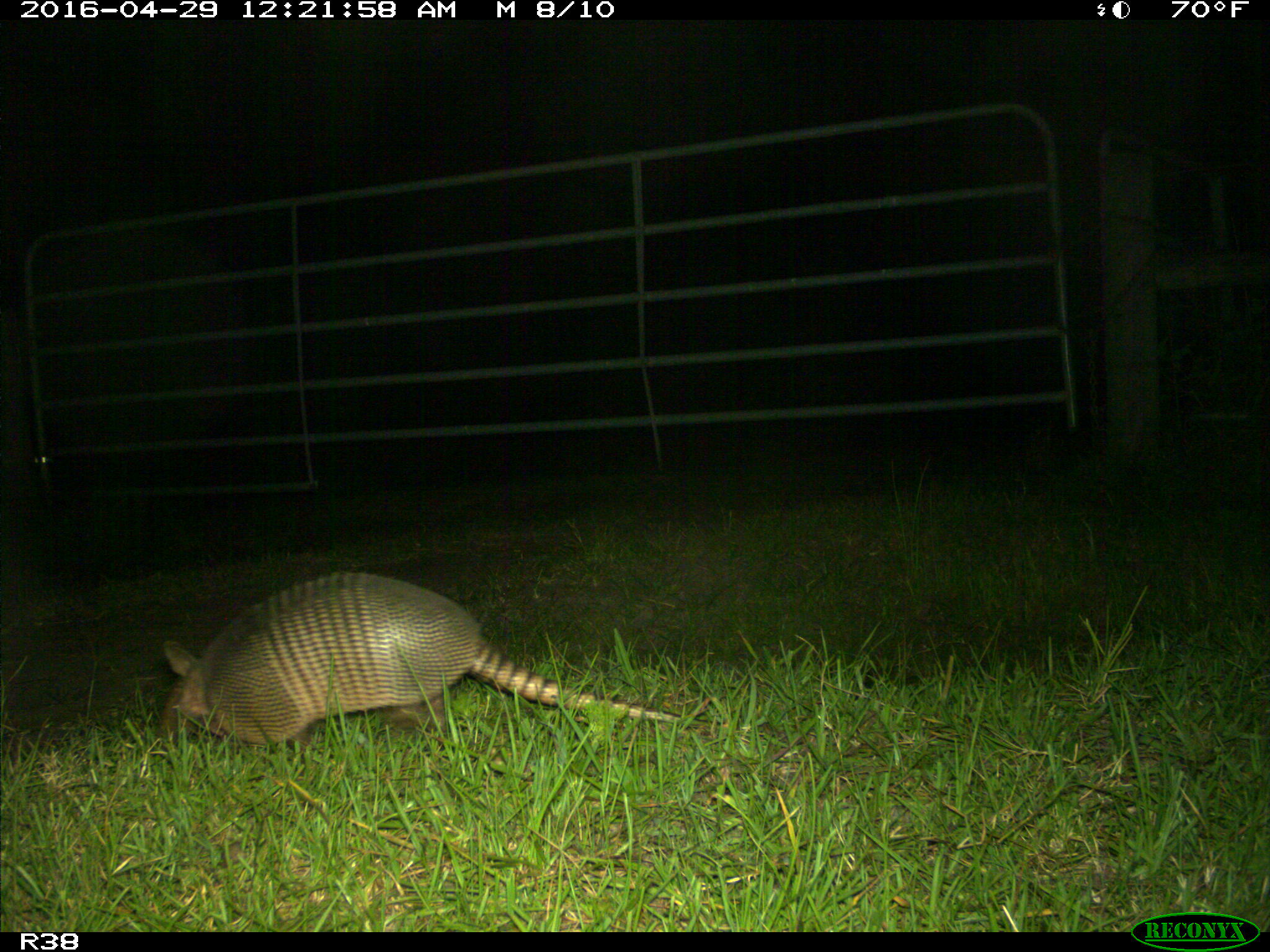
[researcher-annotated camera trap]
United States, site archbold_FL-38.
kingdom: Animalia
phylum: Chordata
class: Mammalia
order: Cingulata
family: Dasypodidae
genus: Dasypus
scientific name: Dasypus novemcinctus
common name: nine-banded armadillo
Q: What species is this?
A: Dasypus novemcinctus (nine-banded armadillo).